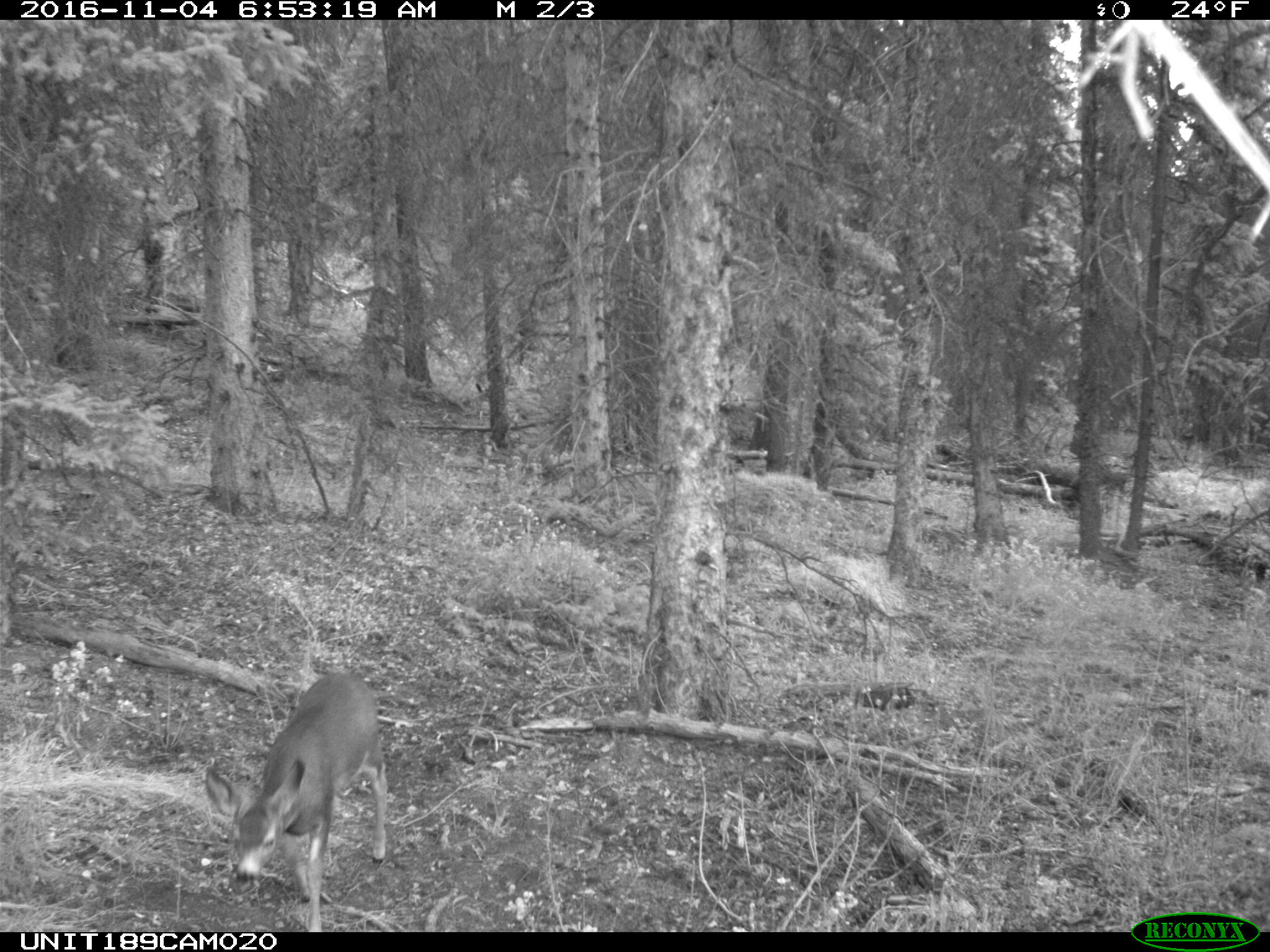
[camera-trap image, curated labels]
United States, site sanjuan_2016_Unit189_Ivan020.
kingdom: Animalia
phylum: Chordata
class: Mammalia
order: Artiodactyla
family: Cervidae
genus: Odocoileus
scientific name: Odocoileus hemionus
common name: mule deer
Odocoileus hemionus (mule deer).